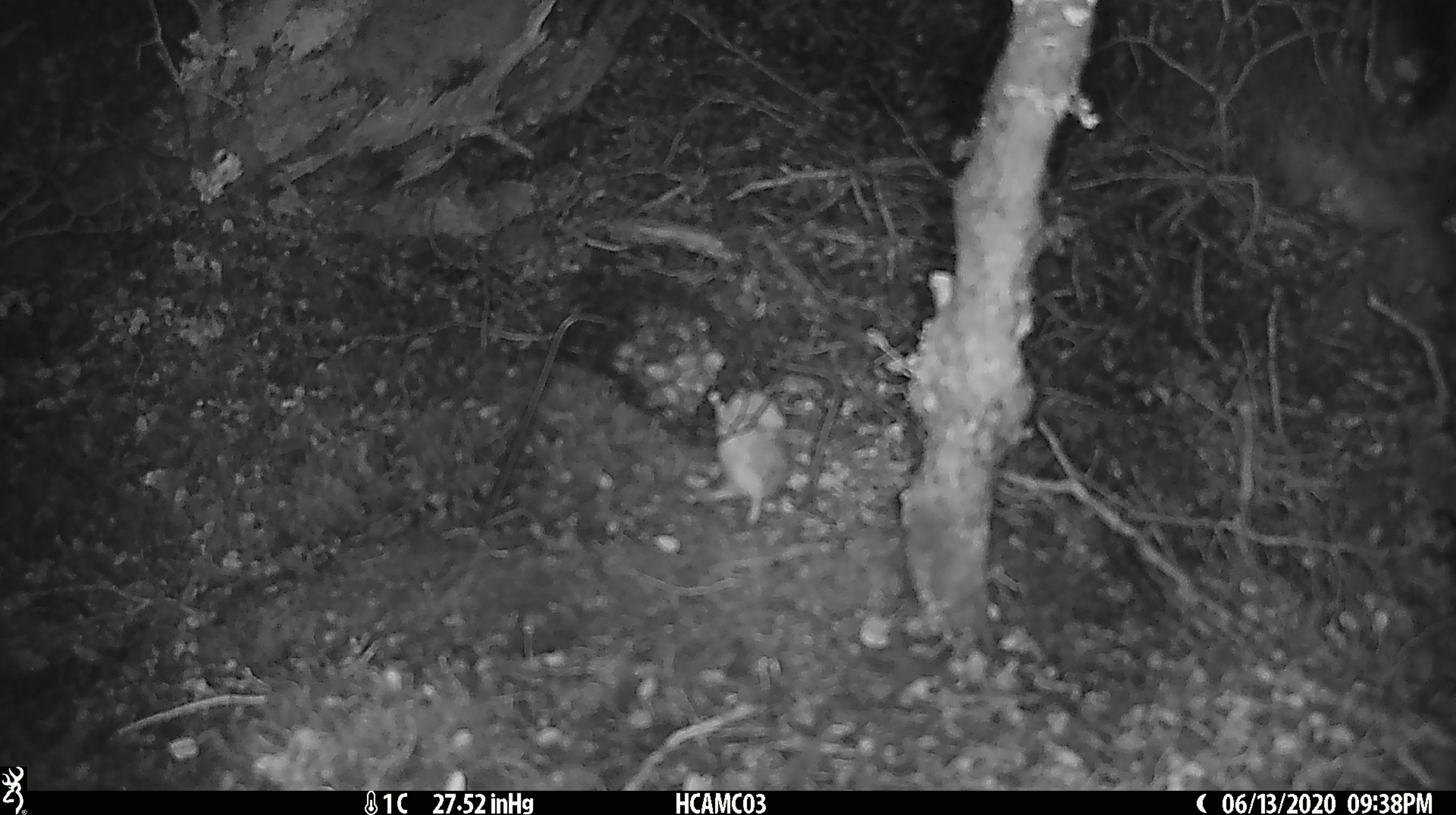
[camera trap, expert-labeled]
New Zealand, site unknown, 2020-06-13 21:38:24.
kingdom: Animalia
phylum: Chordata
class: Mammalia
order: Rodentia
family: Muridae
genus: Mus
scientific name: Mus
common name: mouse